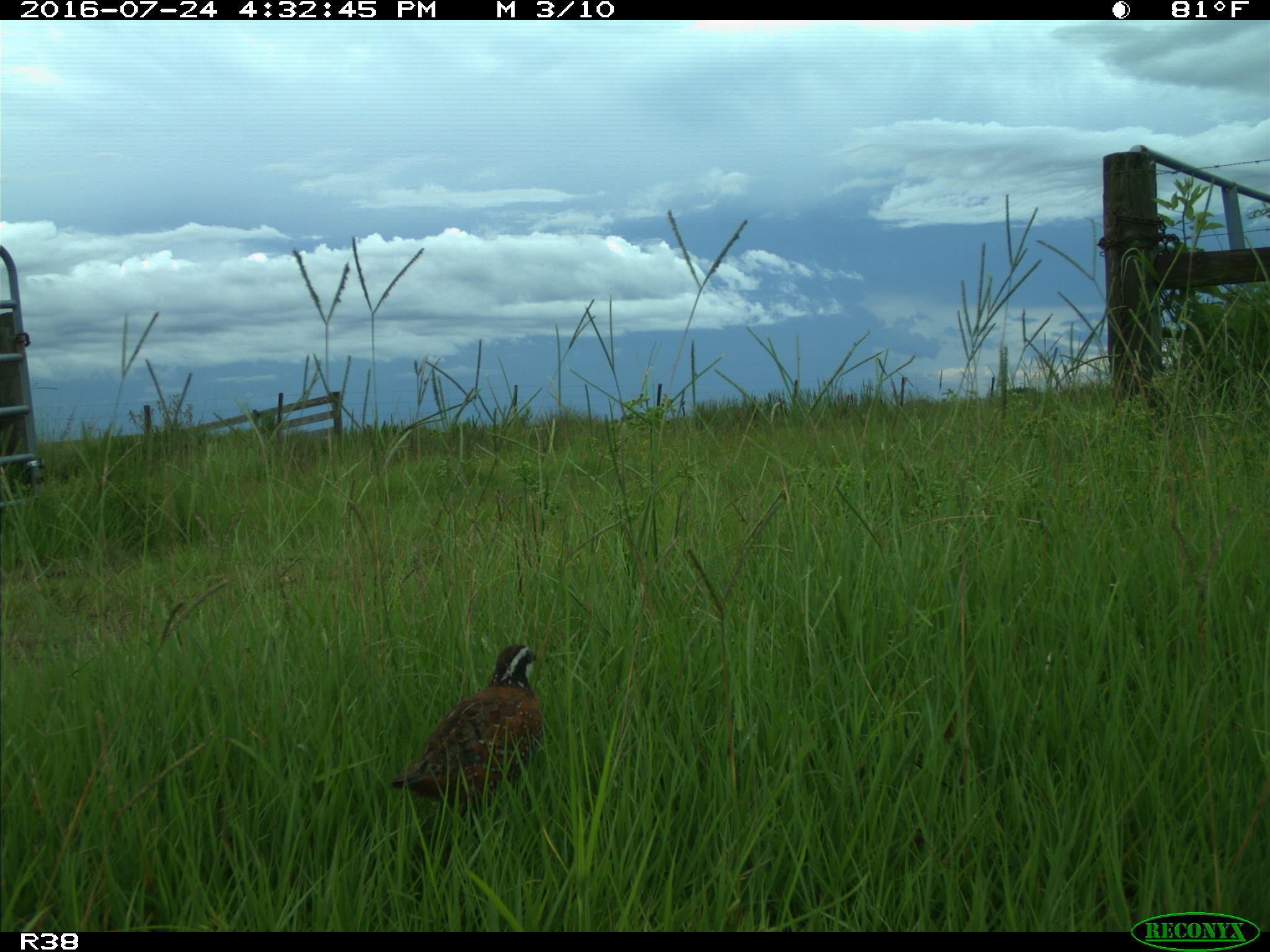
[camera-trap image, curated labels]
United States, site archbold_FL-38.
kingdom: Animalia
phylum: Chordata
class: Aves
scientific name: Aves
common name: birds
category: unidentified bird